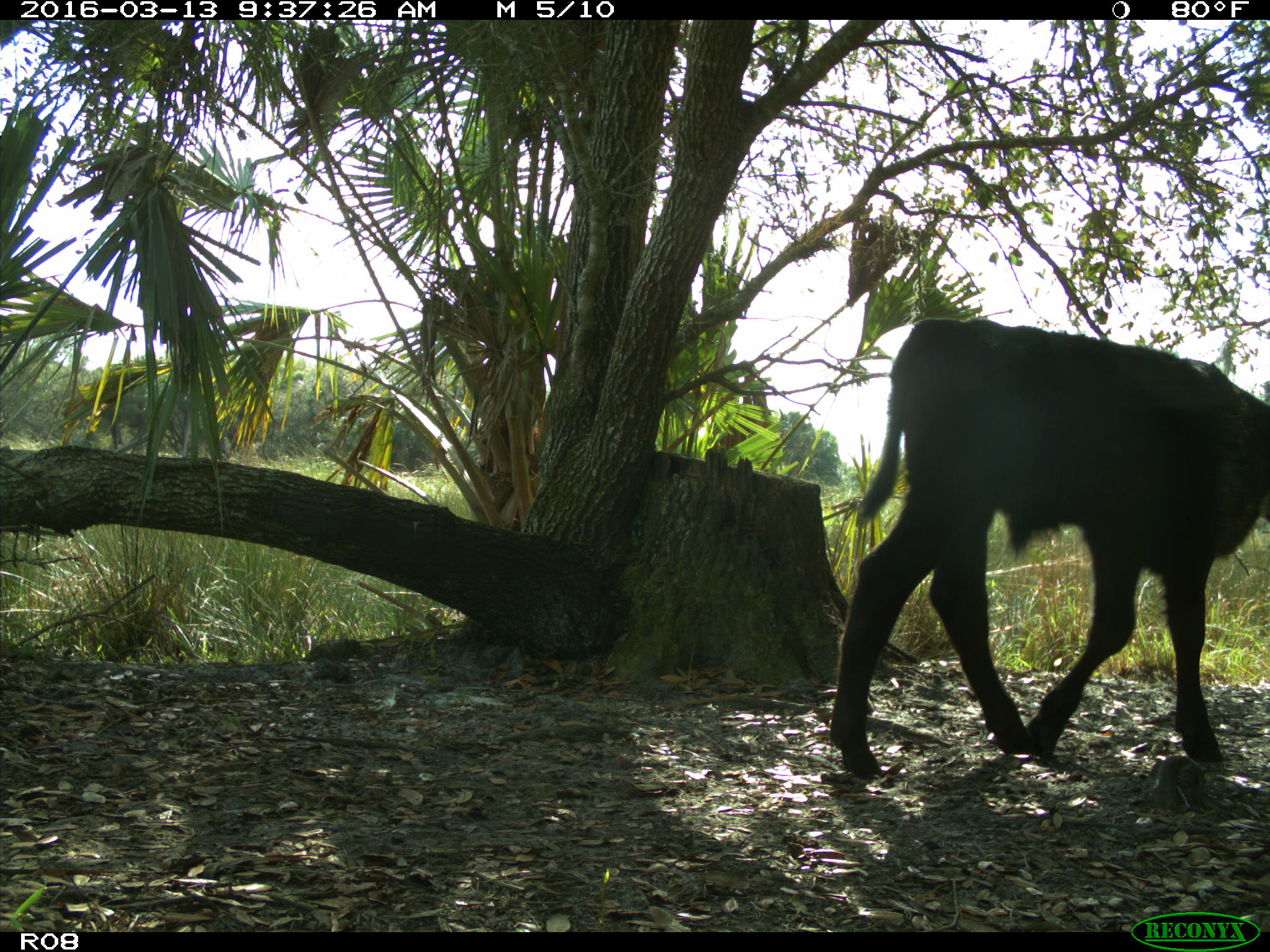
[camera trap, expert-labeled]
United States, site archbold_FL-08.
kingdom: Animalia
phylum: Chordata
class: Mammalia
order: Artiodactyla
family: Bovidae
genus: Bos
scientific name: Bos taurus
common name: domestic cow